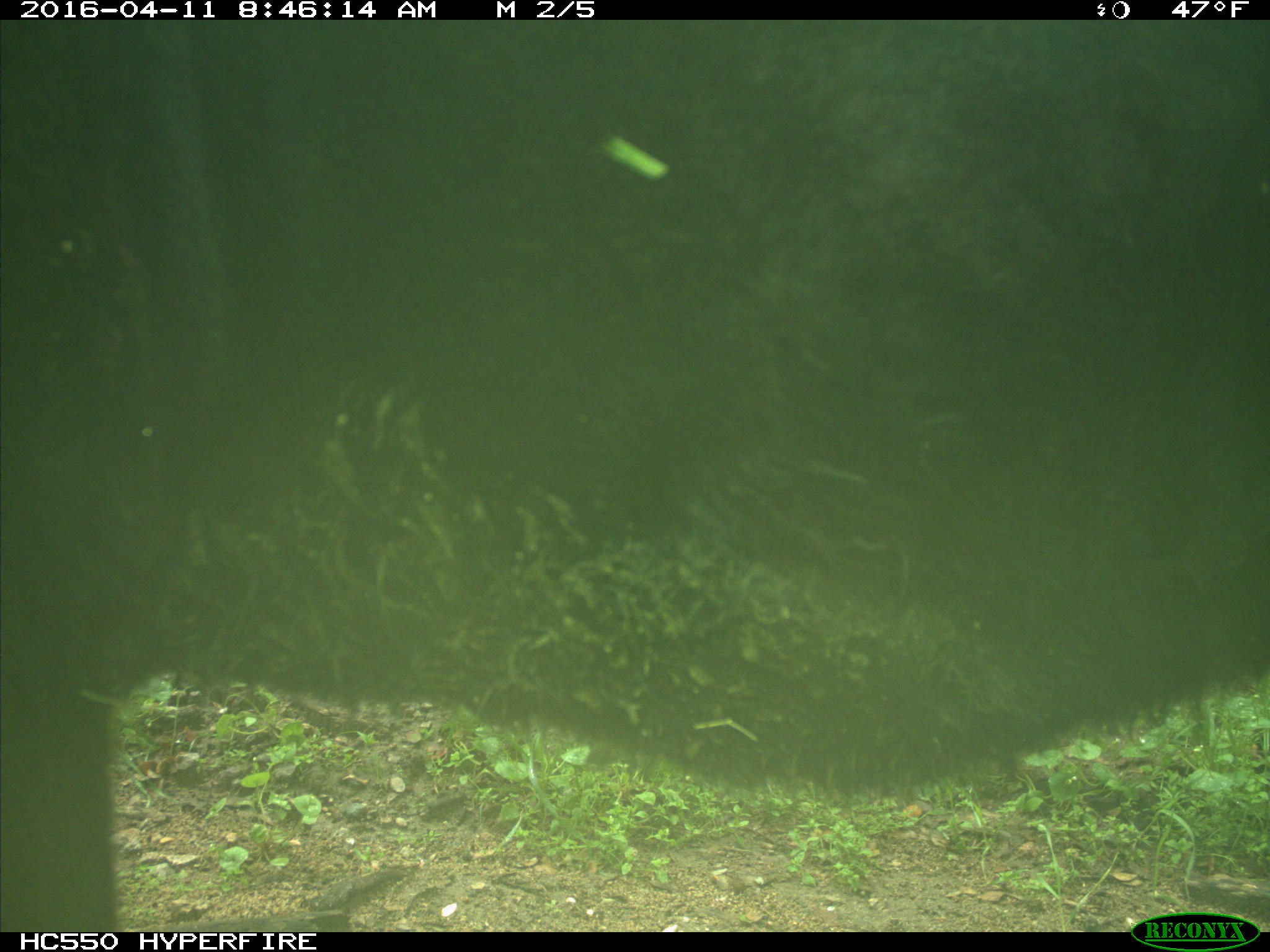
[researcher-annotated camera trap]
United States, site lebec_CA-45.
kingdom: Animalia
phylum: Chordata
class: Mammalia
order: Artiodactyla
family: Bovidae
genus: Bos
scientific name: Bos taurus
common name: domestic cow